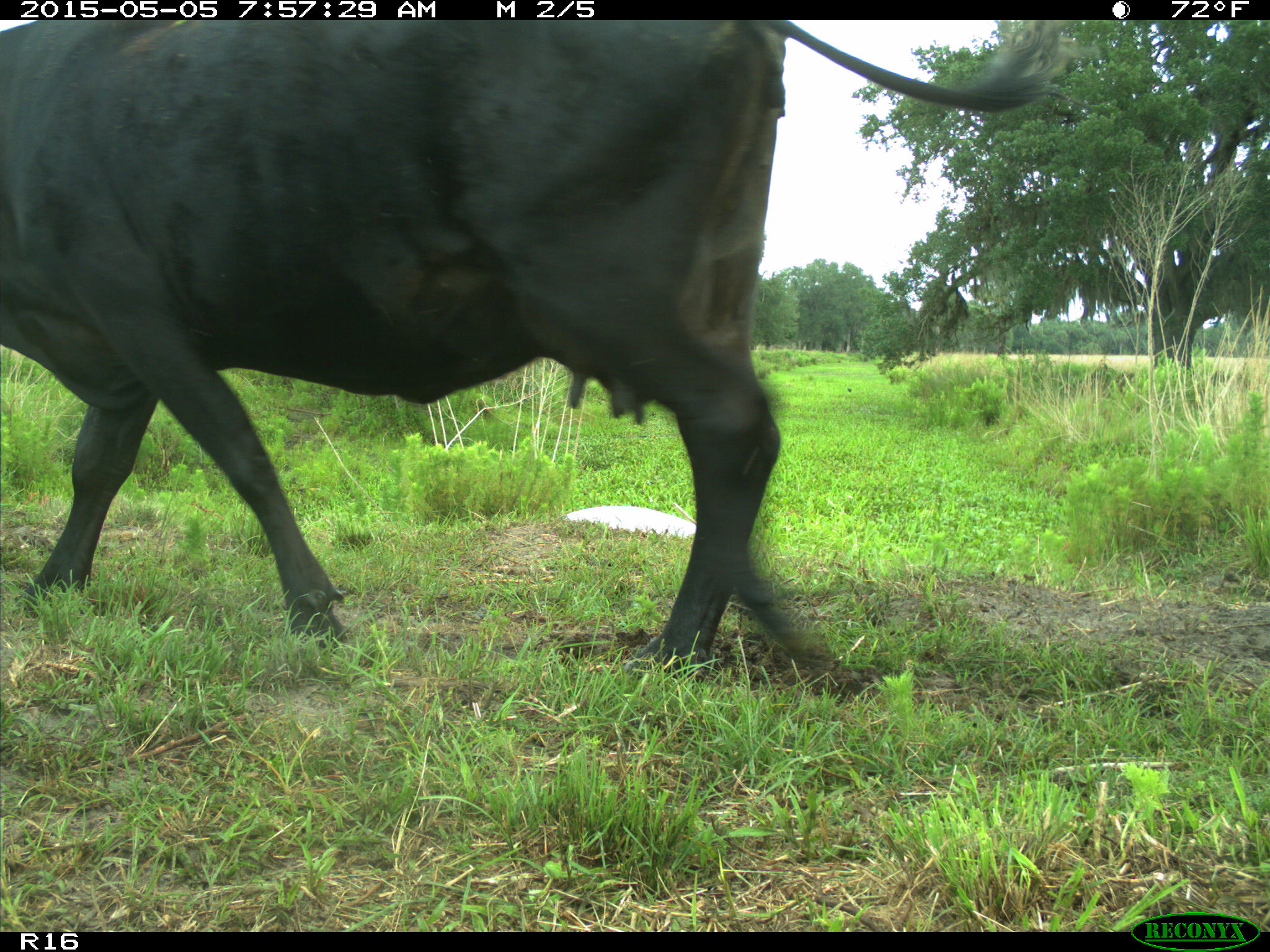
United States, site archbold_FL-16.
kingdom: Animalia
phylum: Chordata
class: Mammalia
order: Artiodactyla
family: Bovidae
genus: Bos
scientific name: Bos taurus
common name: domestic cow